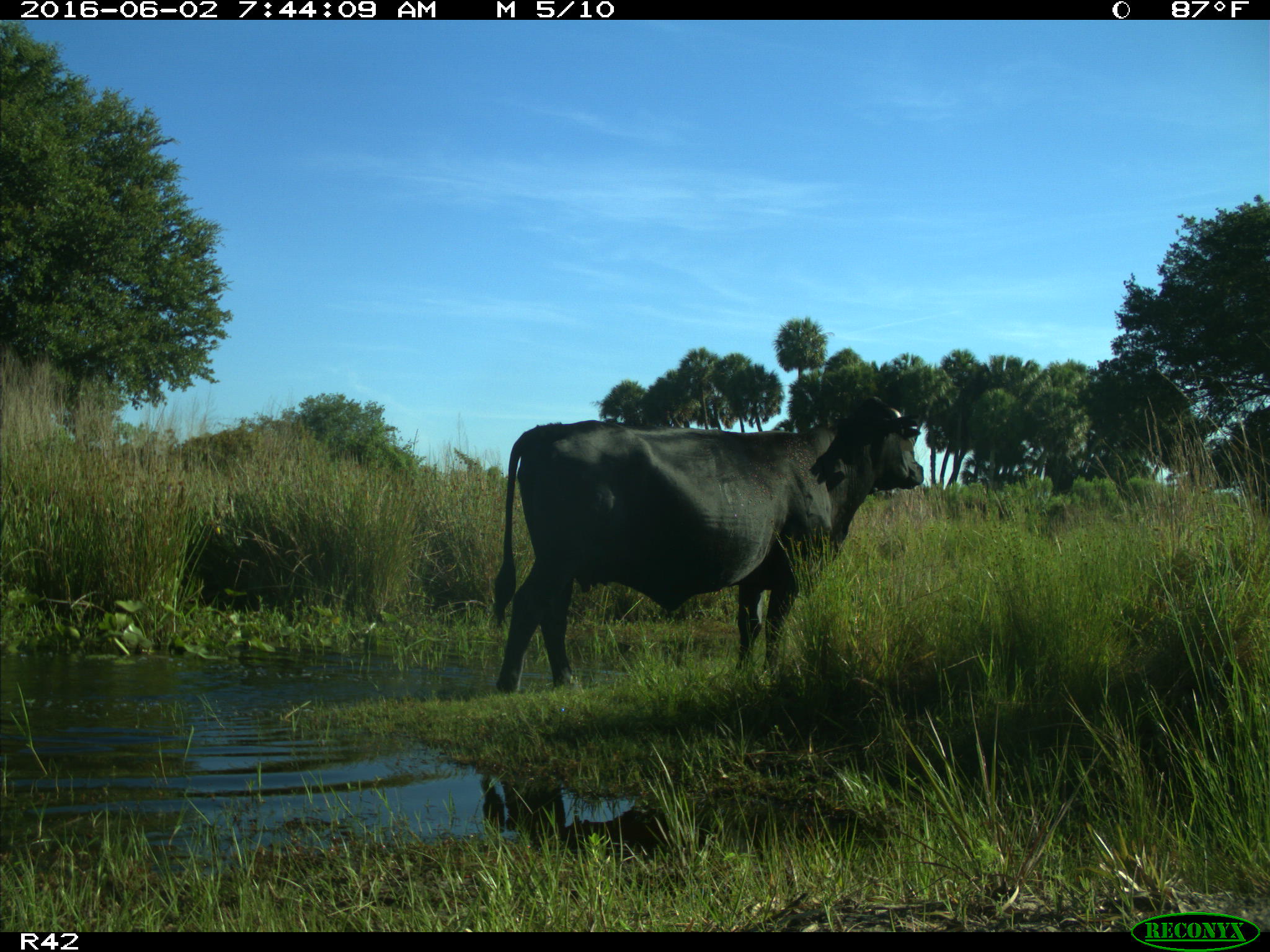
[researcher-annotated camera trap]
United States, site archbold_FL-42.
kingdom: Animalia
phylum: Chordata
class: Mammalia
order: Artiodactyla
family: Bovidae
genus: Bos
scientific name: Bos taurus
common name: domestic cow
Bos taurus (domestic cow).